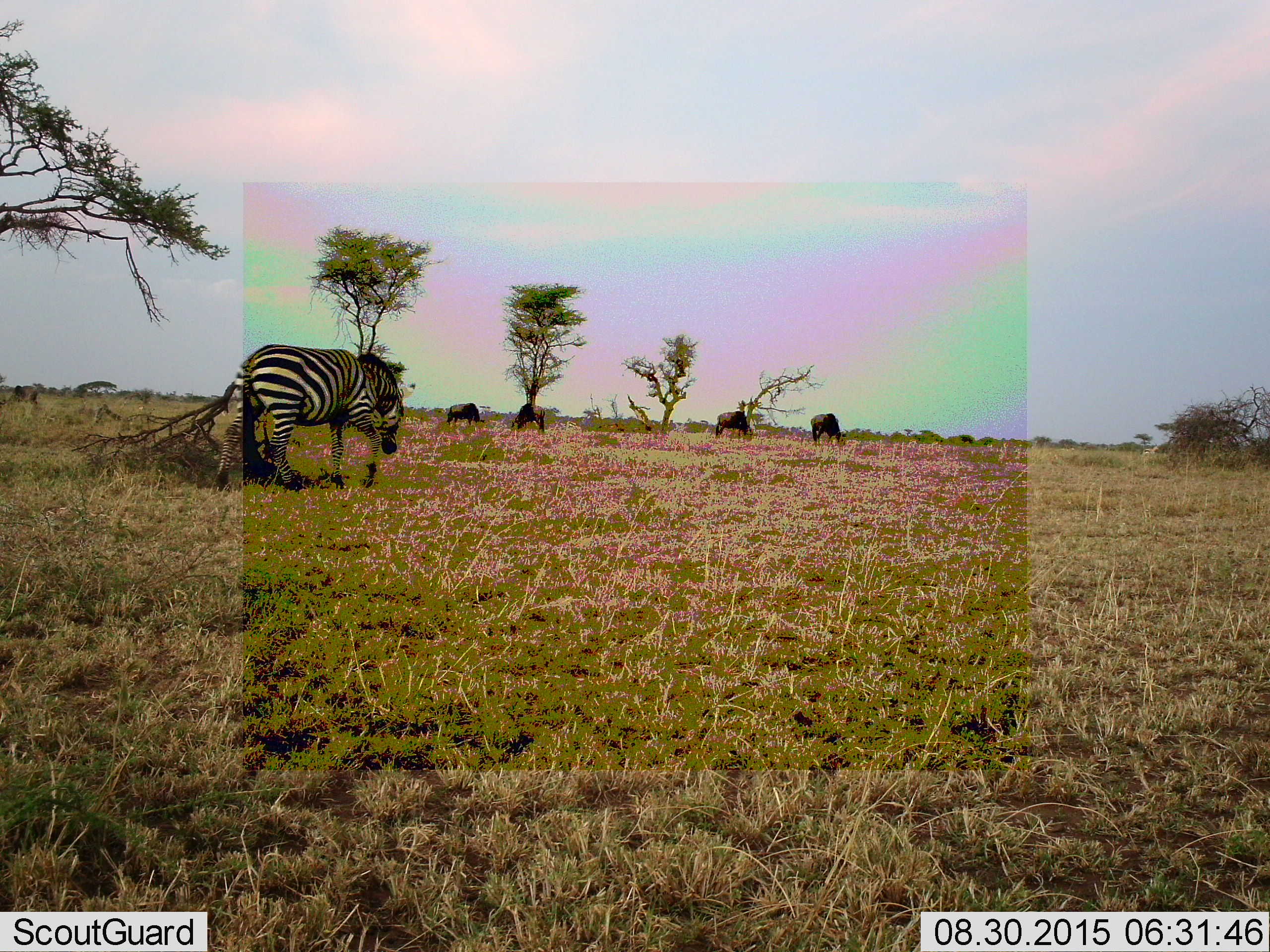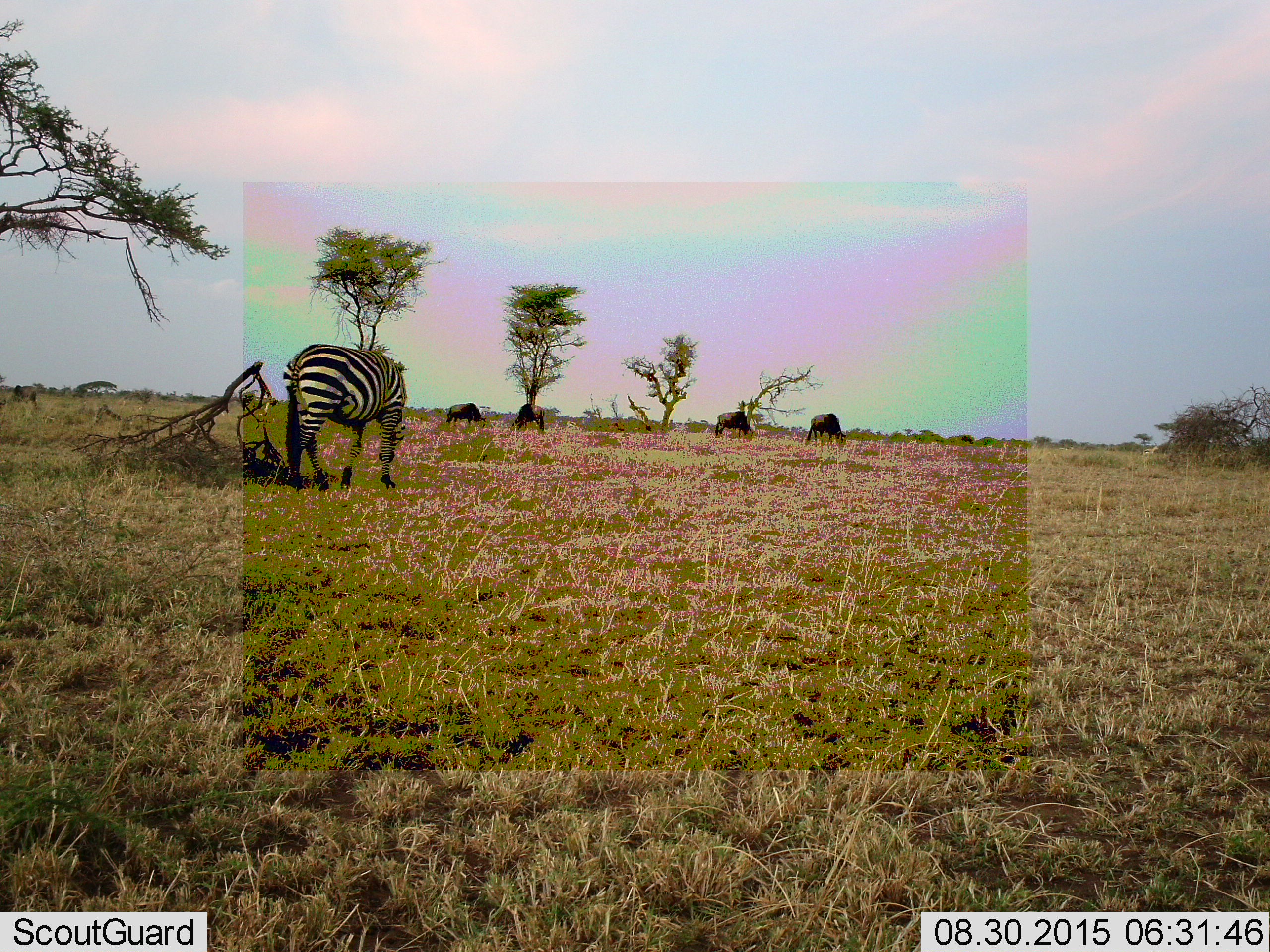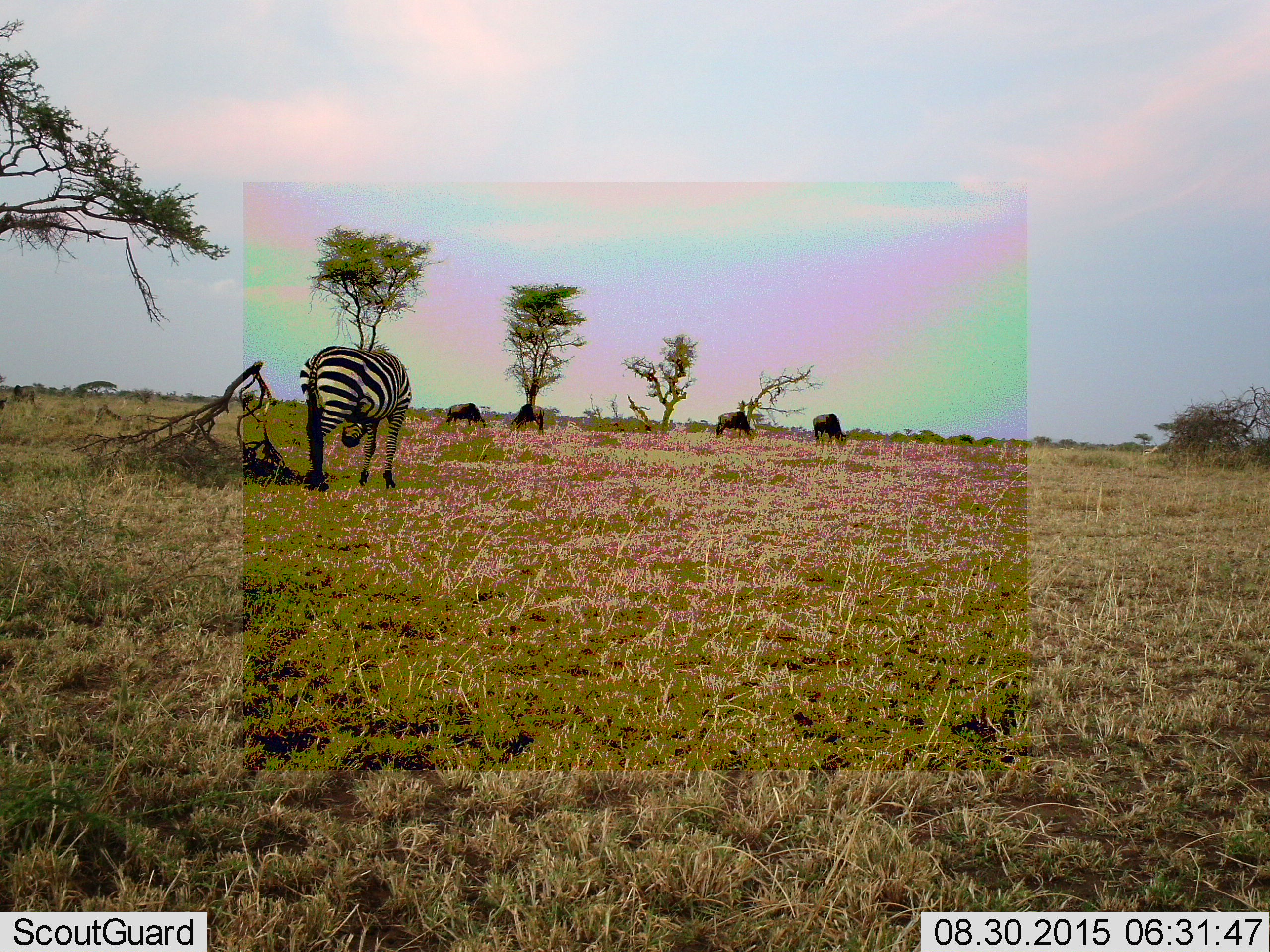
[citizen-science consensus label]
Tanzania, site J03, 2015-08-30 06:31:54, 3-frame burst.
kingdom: Animalia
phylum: Chordata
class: Mammalia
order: Artiodactyla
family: Bovidae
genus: Connochaetes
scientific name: Connochaetes taurinus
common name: blue wildebeest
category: wildebeest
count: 4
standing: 0%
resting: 0%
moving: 0%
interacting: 0%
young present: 0%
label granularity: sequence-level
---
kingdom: Animalia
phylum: Chordata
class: Mammalia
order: Perissodactyla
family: Equidae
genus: Equus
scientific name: Equus quagga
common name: plains zebra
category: zebra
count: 1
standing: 11%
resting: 0%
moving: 78%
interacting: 0%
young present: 0%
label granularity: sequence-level